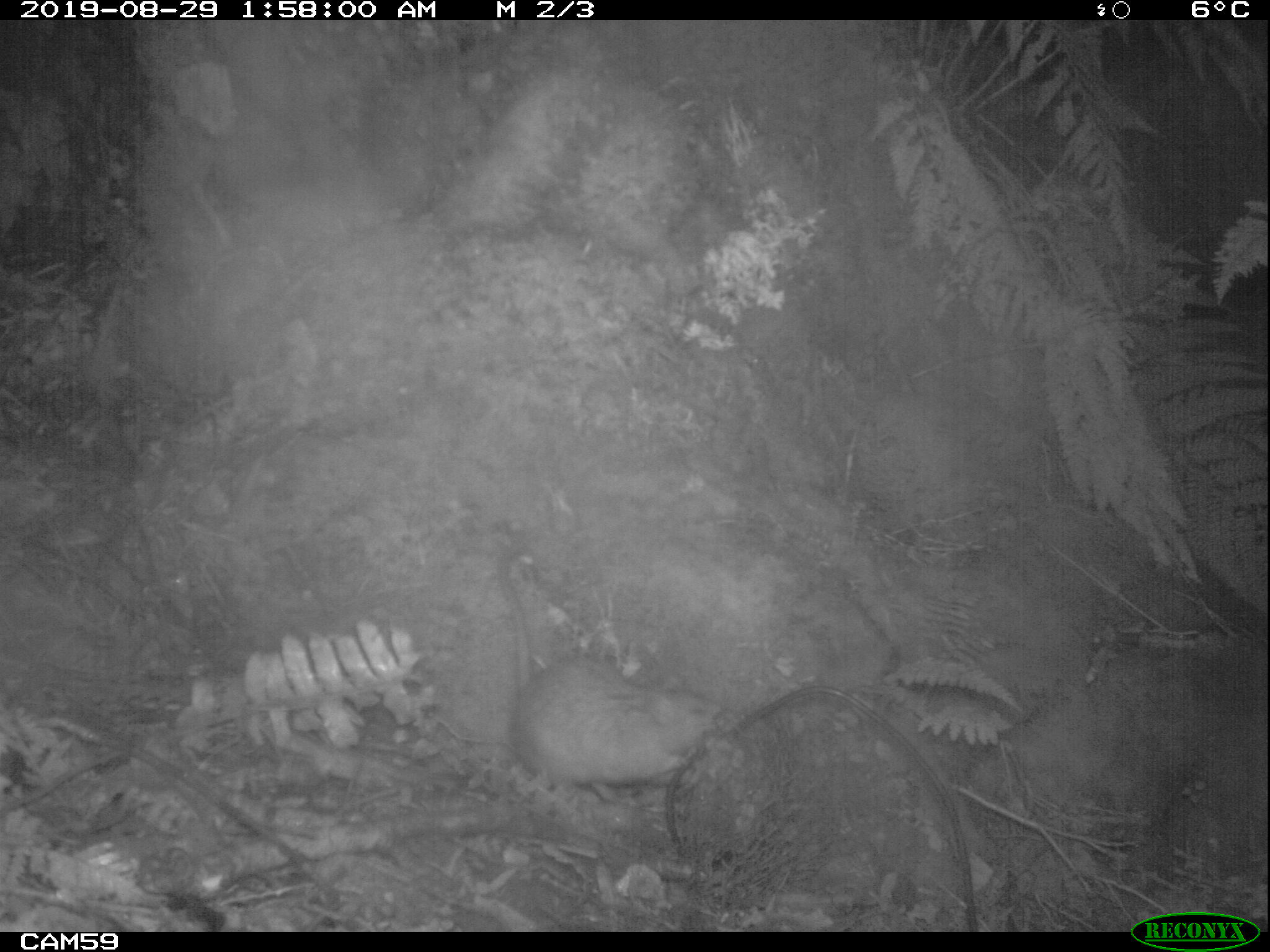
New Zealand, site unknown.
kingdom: Animalia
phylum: Chordata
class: Mammalia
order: Rodentia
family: Muridae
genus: Rattus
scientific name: Rattus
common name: rat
Rat (Rattus).